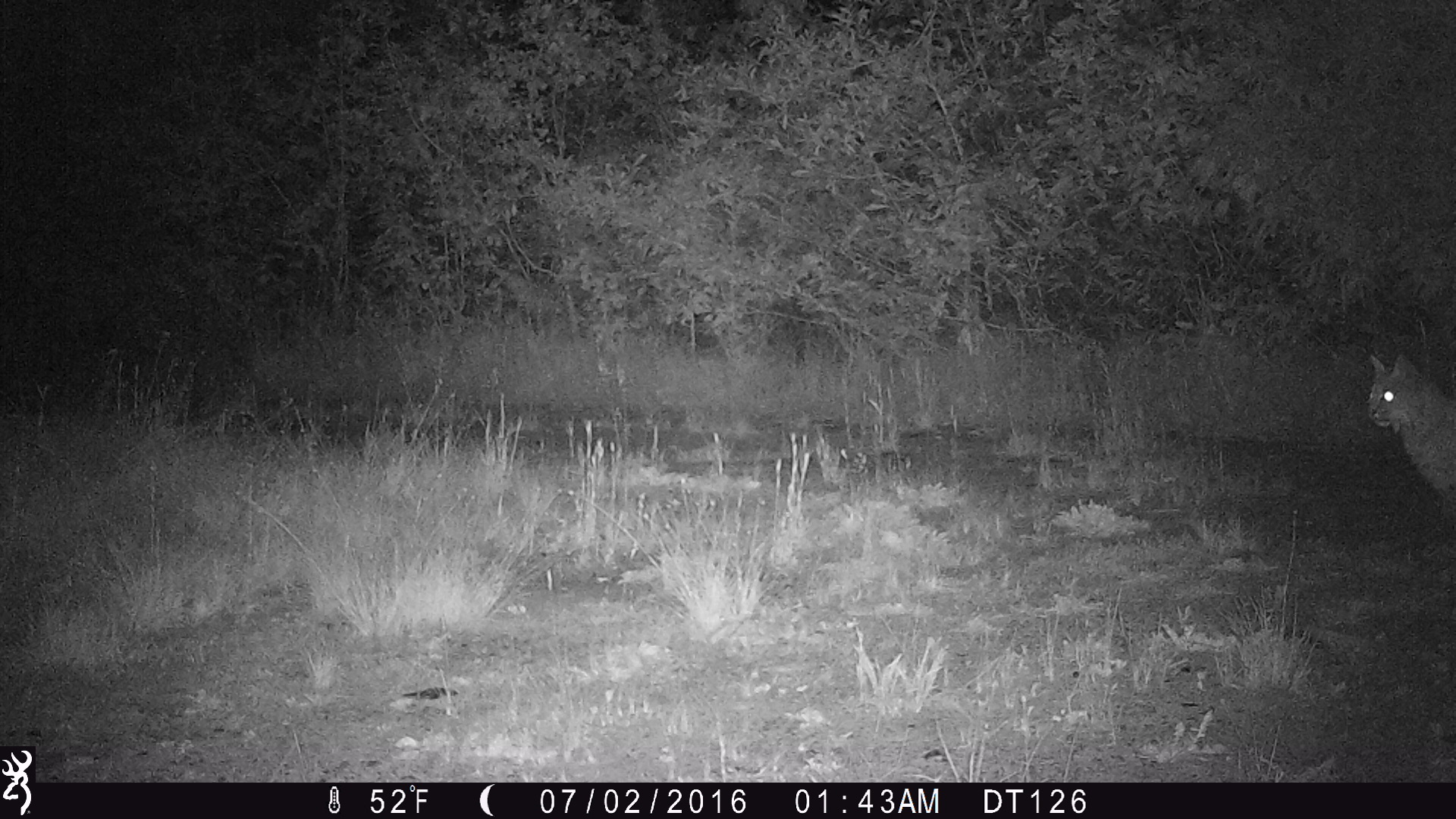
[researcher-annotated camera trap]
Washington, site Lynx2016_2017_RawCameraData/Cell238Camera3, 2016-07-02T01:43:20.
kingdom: Animalia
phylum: Chordata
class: Mammalia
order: Carnivora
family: Felidae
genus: Lynx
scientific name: Lynx rufus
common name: bobcat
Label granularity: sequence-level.